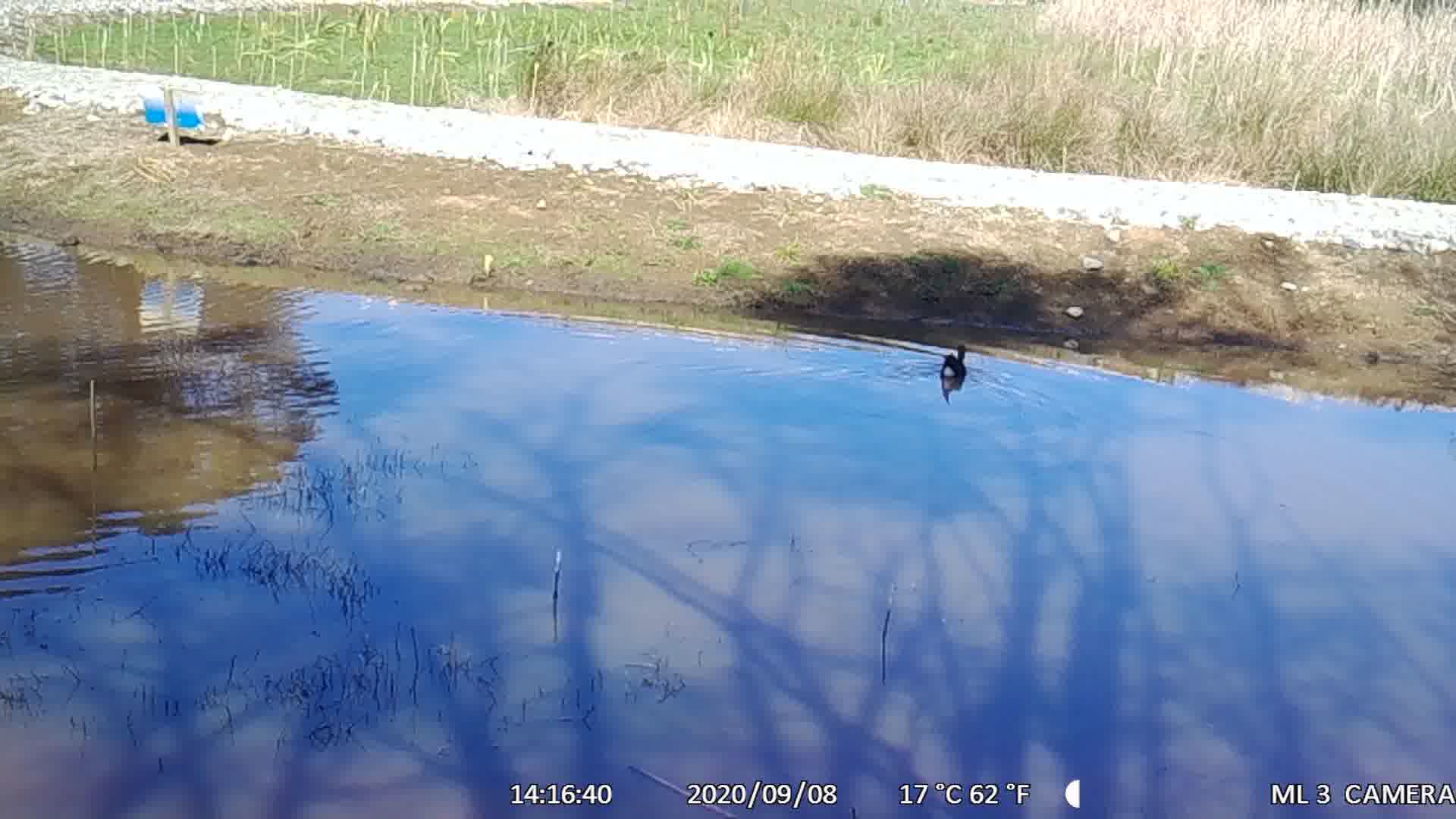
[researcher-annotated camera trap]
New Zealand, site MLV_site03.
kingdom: Animalia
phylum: Chordata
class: Aves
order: Gruiformes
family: Rallidae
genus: Porphyrio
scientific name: Porphyrio melanotus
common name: australasian swamphen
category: pukeko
Pukeko (australasian swamphen) (Porphyrio melanotus).